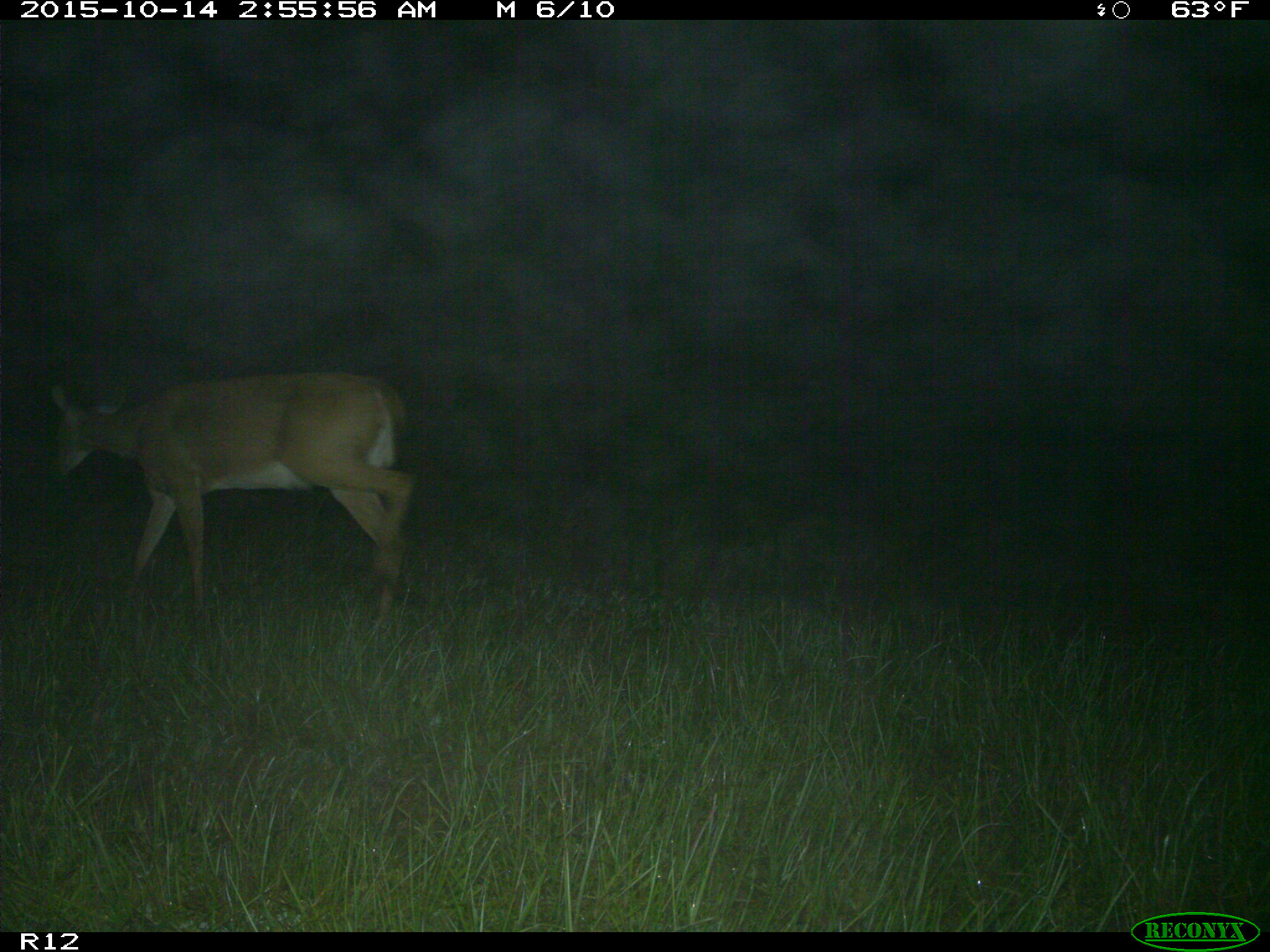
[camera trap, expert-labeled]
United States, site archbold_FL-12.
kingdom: Animalia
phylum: Chordata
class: Mammalia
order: Artiodactyla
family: Cervidae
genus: Odocoileus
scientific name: Odocoileus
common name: deer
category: unidentified deer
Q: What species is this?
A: Unidentified deer (deer) (Odocoileus).